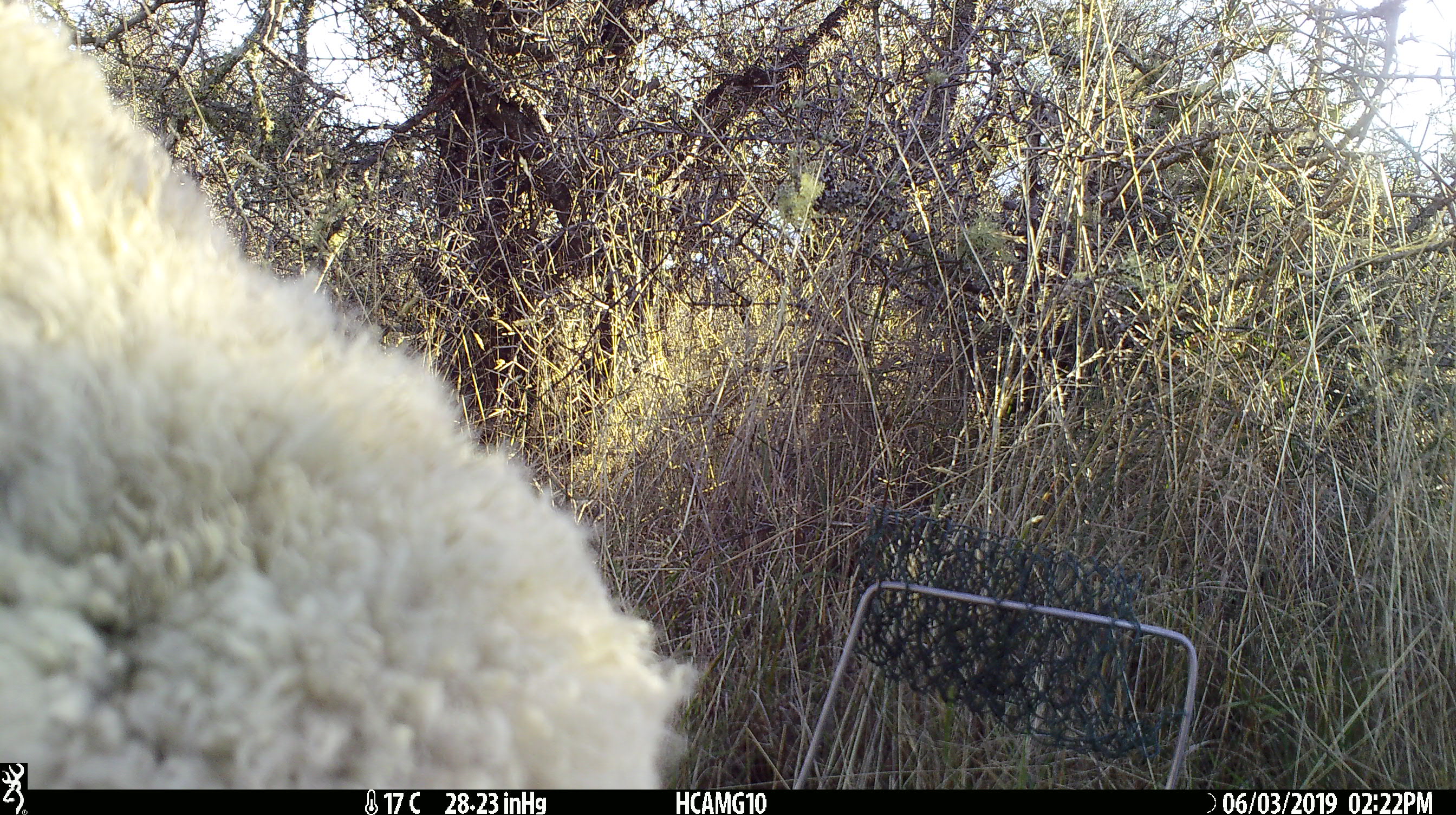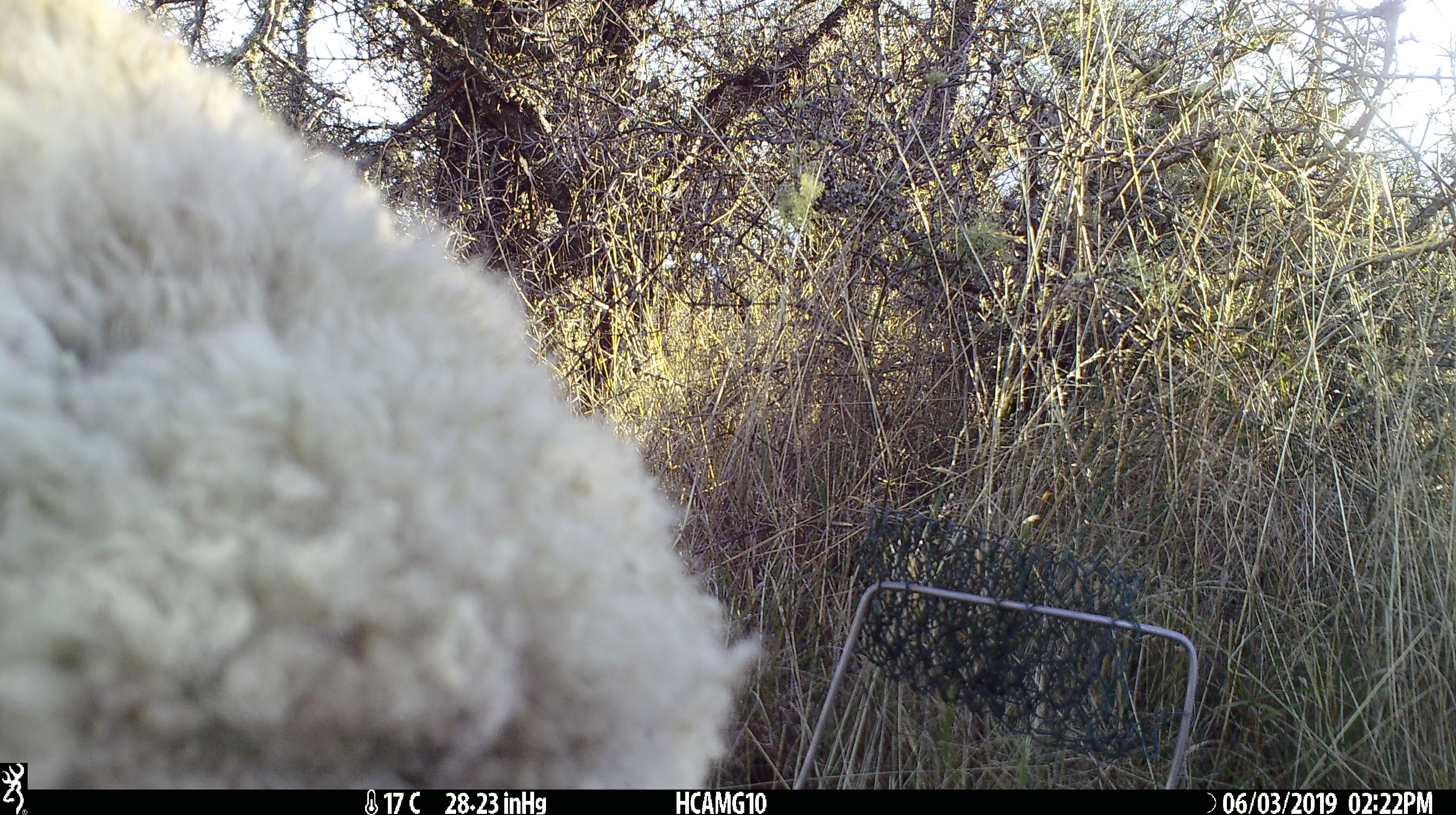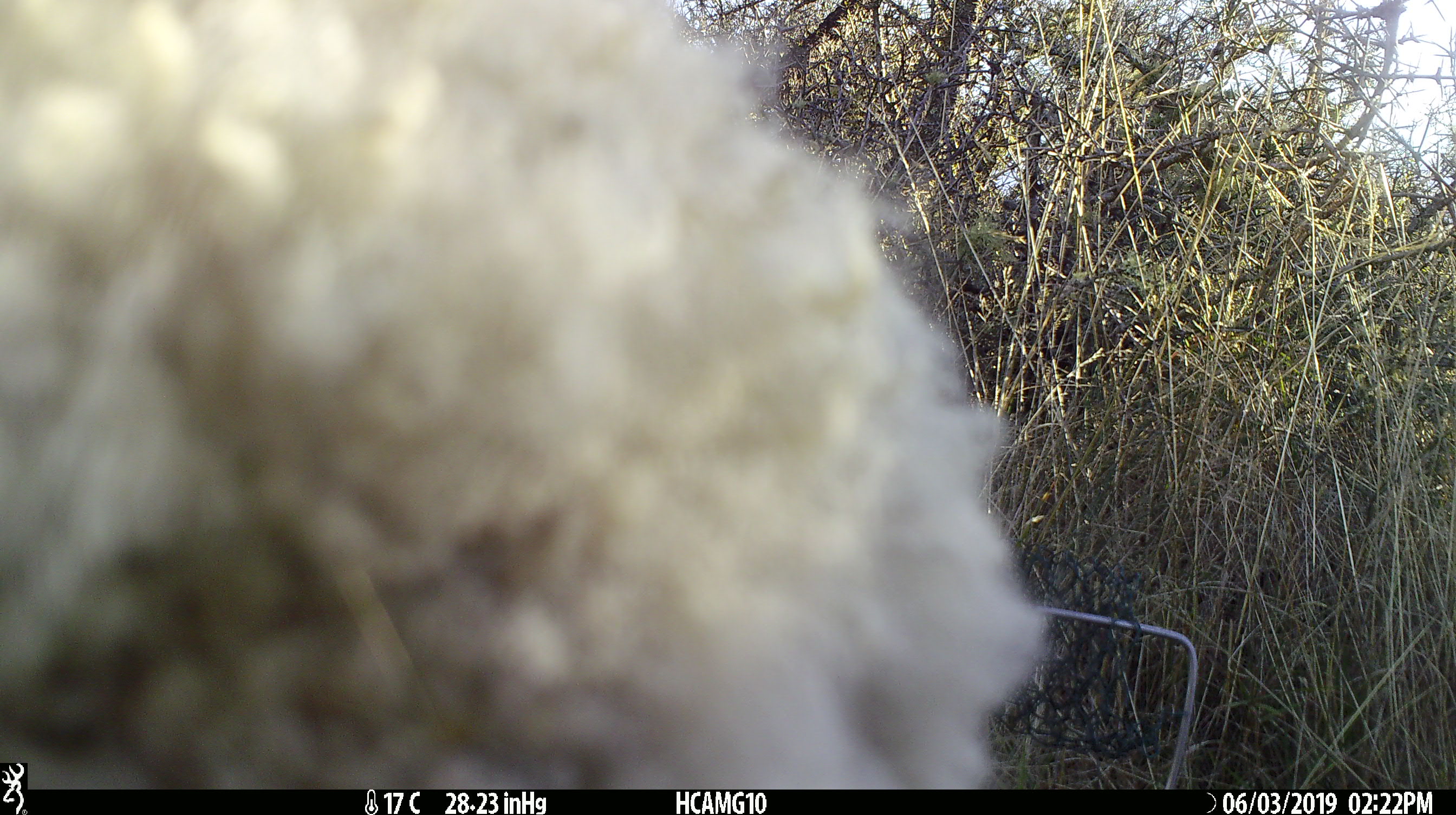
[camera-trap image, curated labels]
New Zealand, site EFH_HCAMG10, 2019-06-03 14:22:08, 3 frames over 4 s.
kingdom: Animalia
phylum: Chordata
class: Mammalia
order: Artiodactyla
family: Bovidae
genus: Ovis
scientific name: Ovis aries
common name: domestic sheep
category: sheep